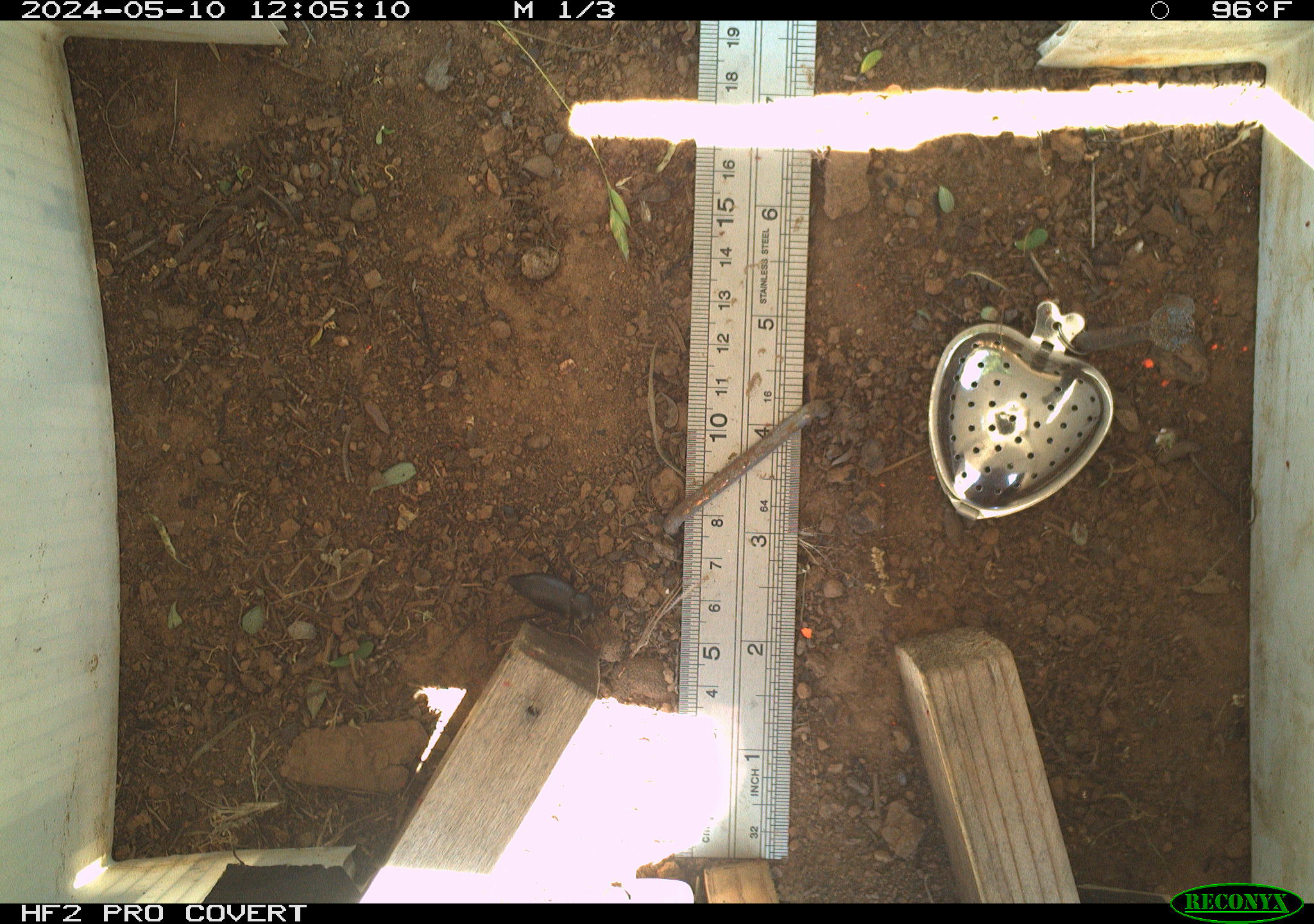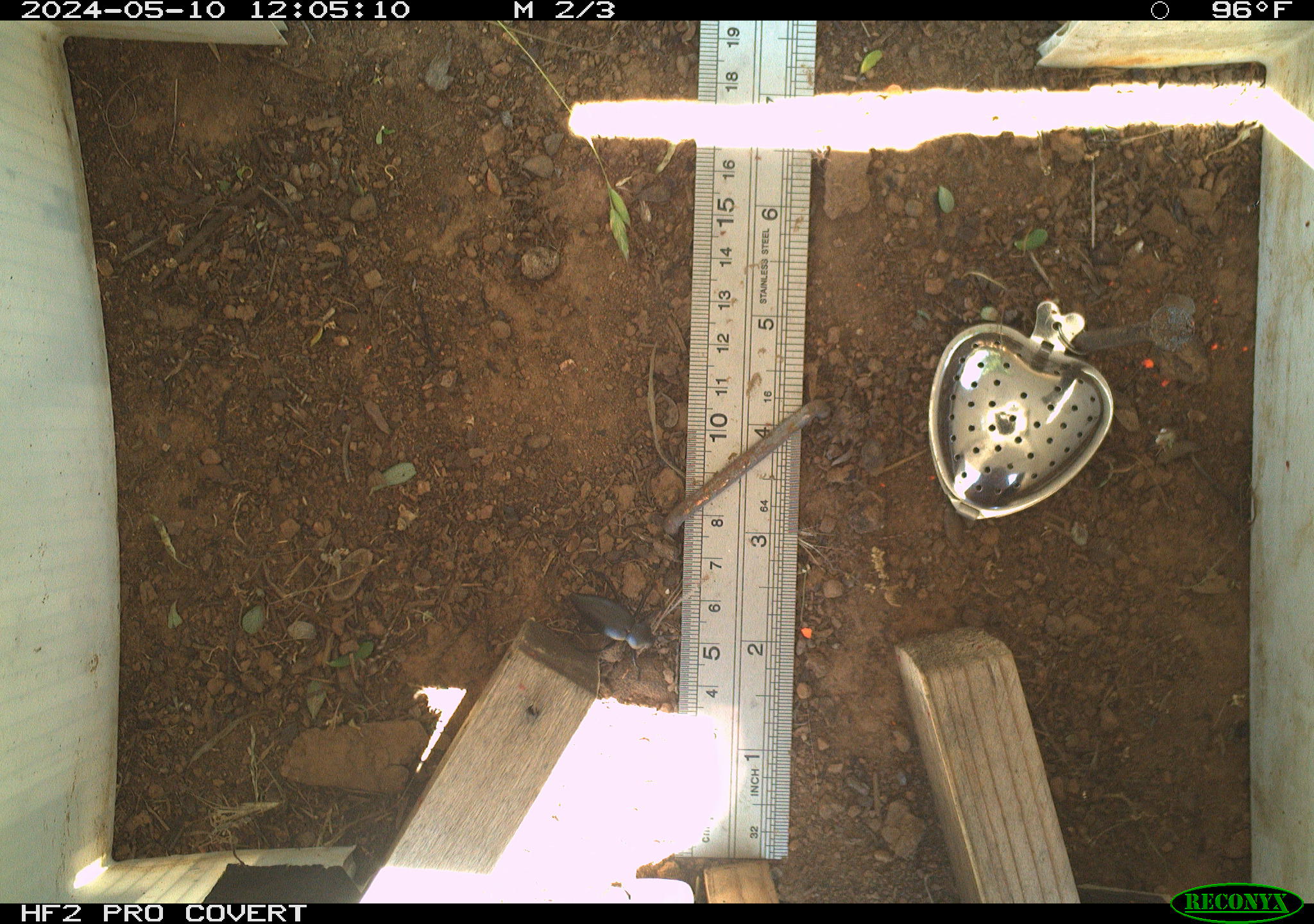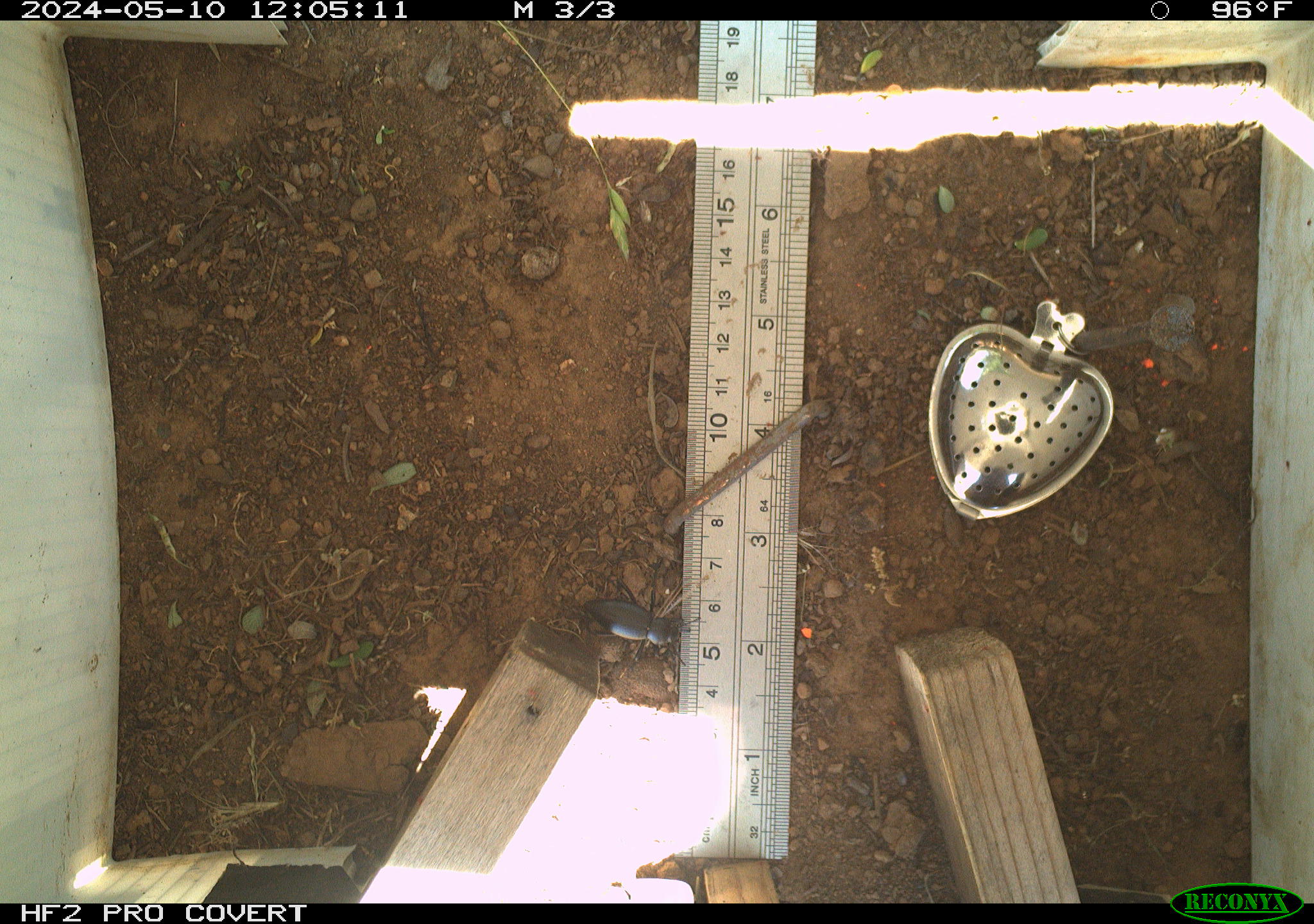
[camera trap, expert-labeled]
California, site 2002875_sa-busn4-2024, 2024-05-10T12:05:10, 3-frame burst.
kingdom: Animalia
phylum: Arthropoda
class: Insecta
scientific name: Insecta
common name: insect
Insect (Insecta).